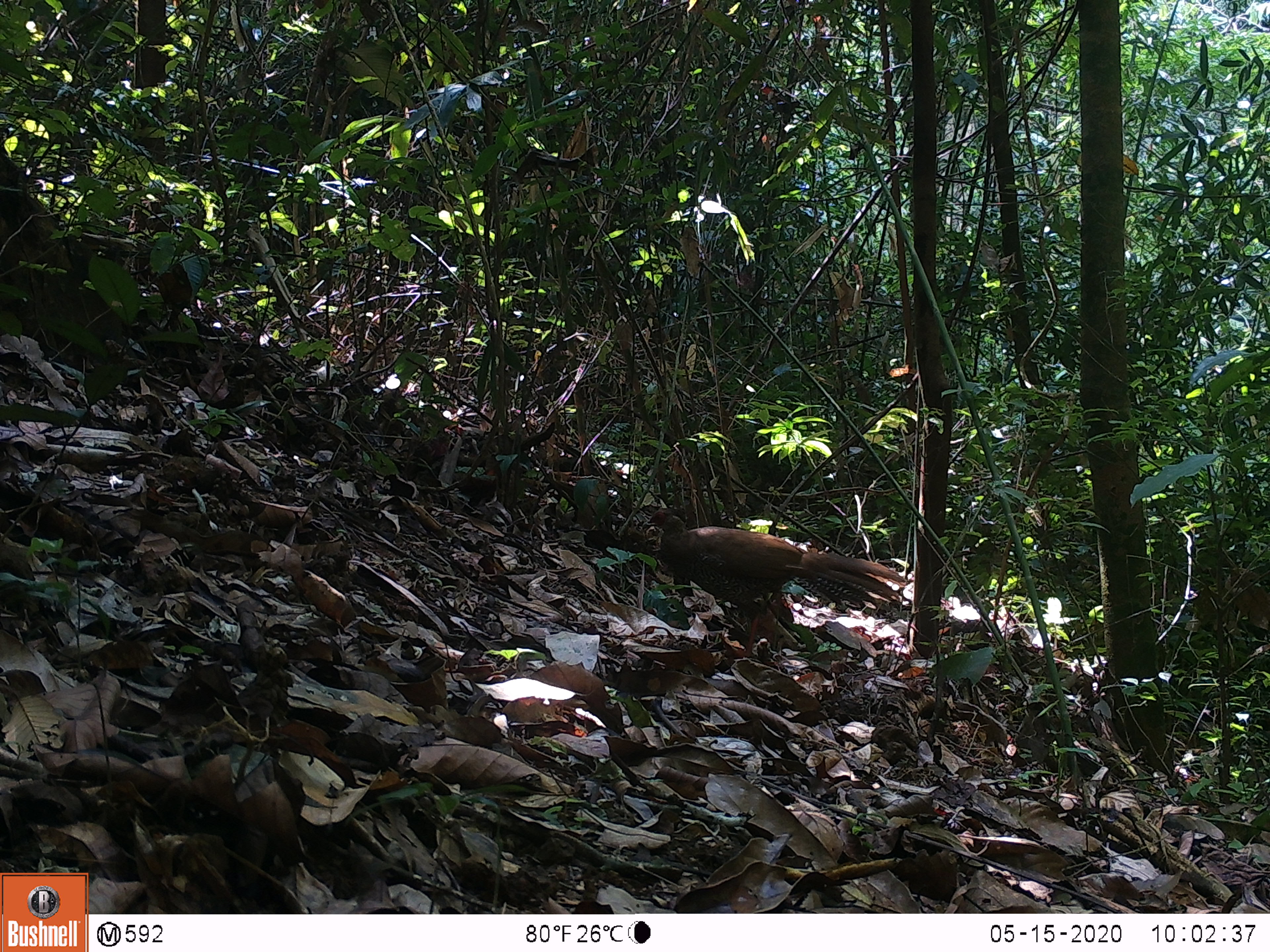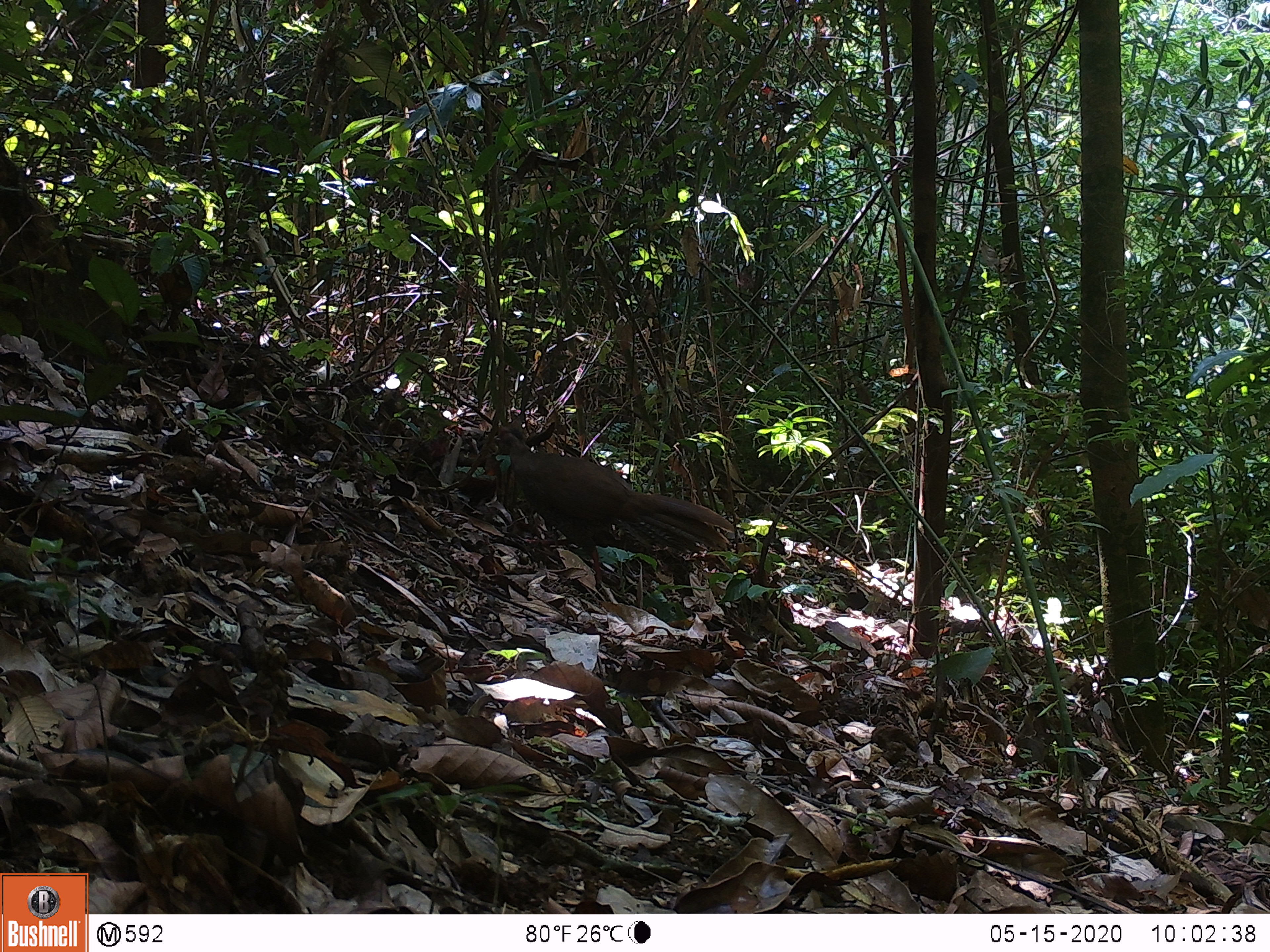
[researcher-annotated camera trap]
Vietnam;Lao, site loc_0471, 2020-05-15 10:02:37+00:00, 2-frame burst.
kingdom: Animalia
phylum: Chordata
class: Aves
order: Galliformes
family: Phasianidae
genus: Lophura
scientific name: Lophura nycthemera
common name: silver pheasant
Silver pheasant (Lophura nycthemera). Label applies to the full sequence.